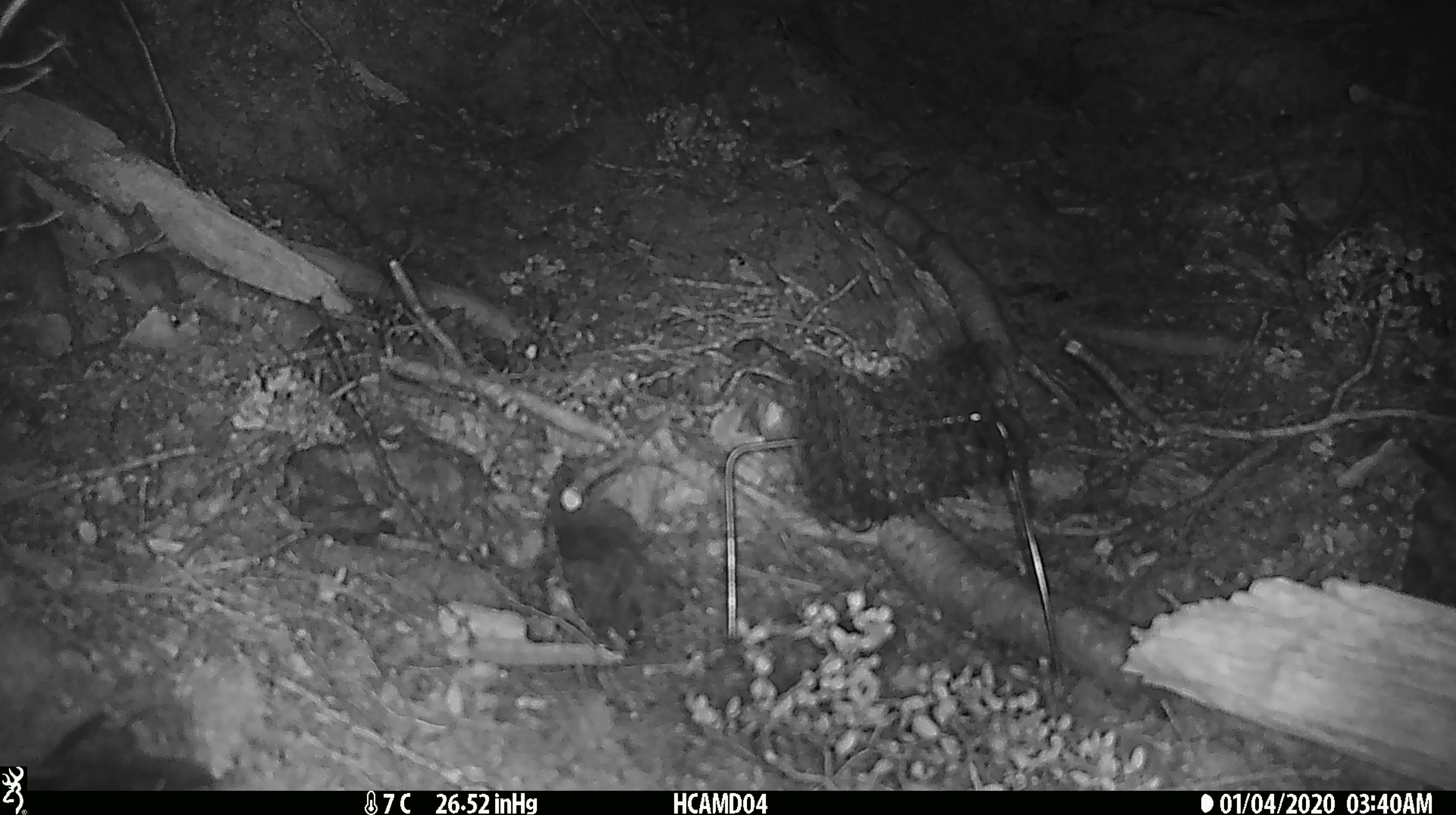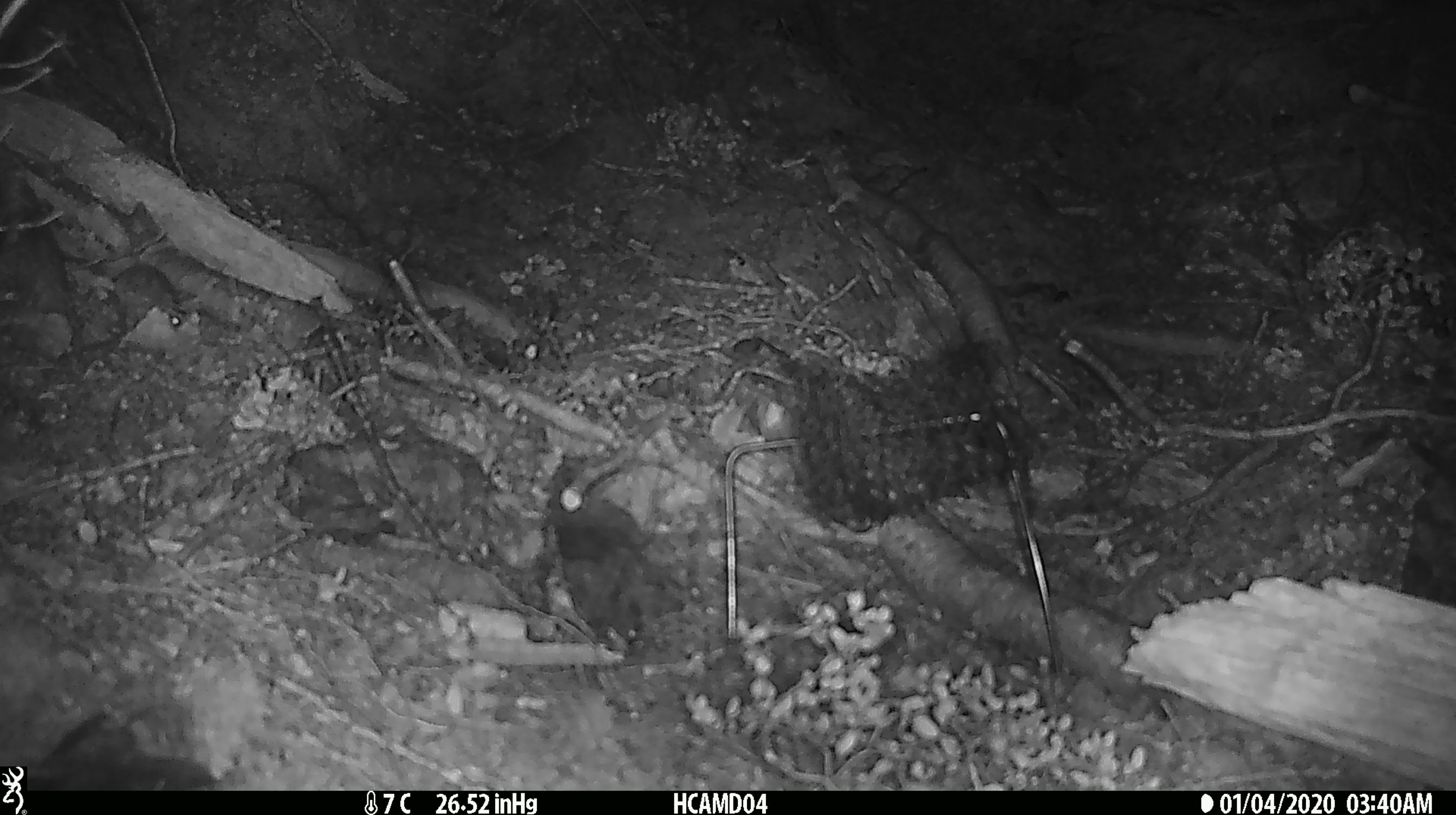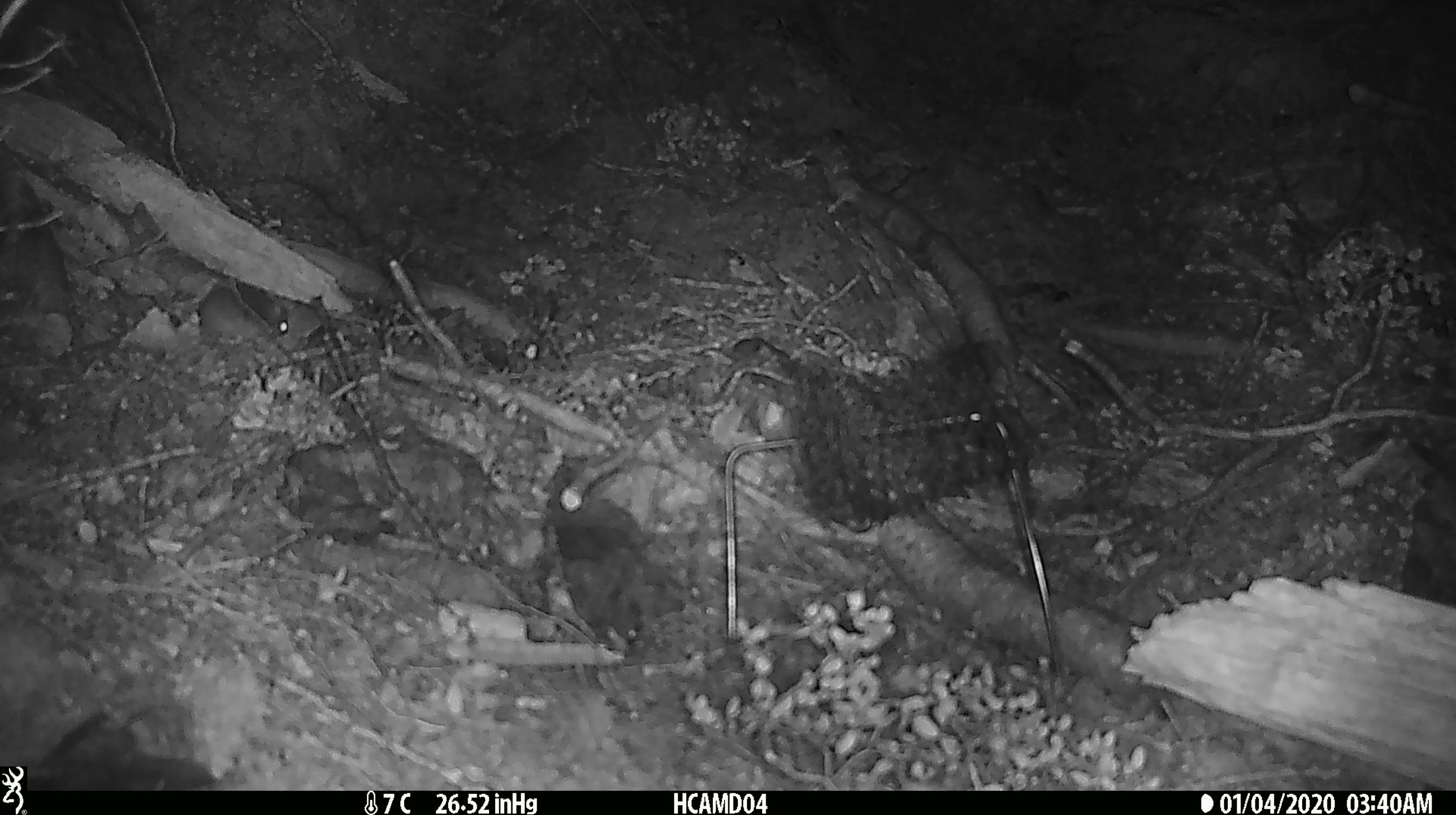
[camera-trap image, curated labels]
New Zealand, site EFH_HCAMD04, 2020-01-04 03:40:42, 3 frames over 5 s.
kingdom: Animalia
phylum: Chordata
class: Mammalia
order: Rodentia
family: Muridae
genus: Mus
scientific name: Mus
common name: mouse